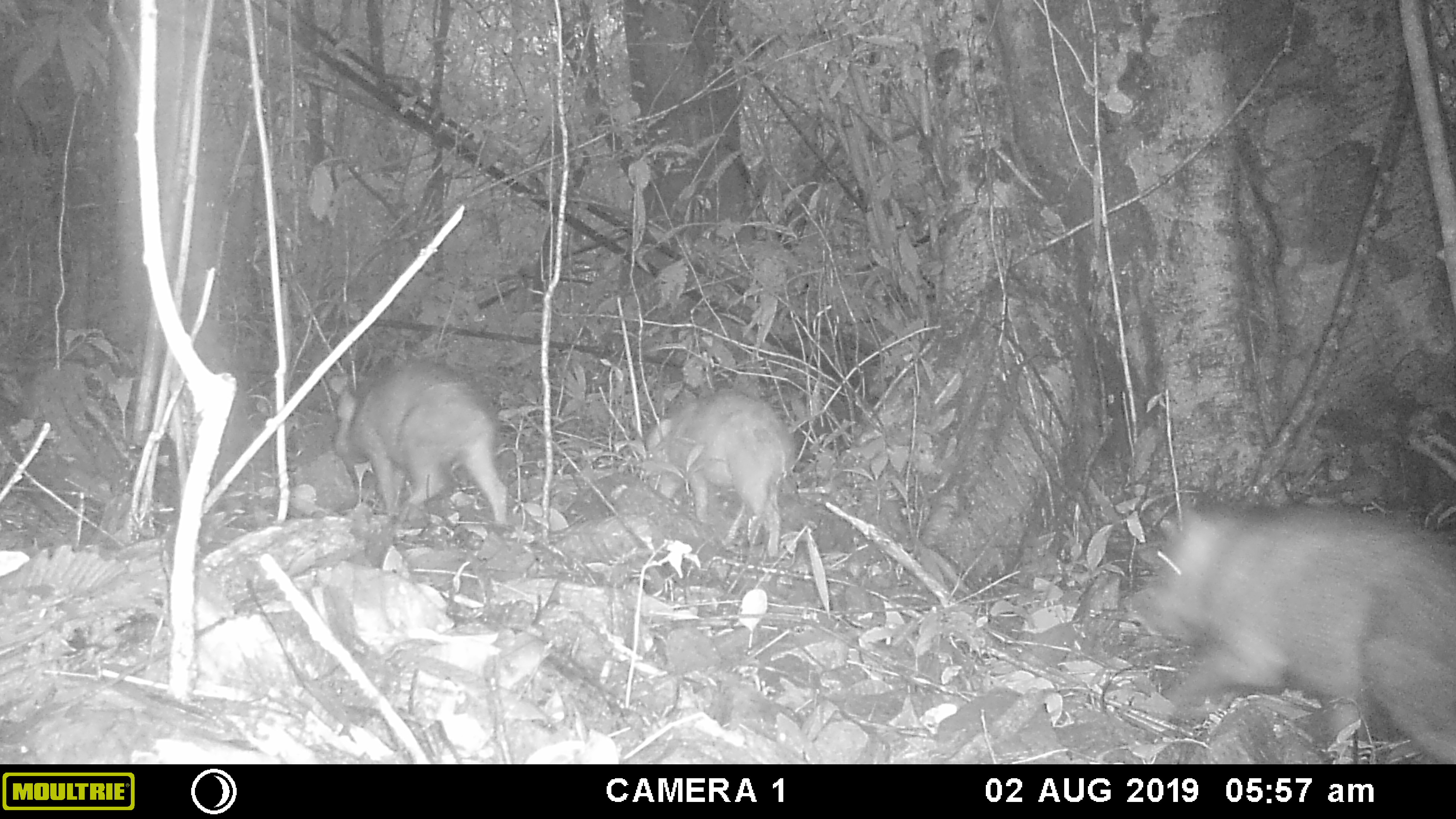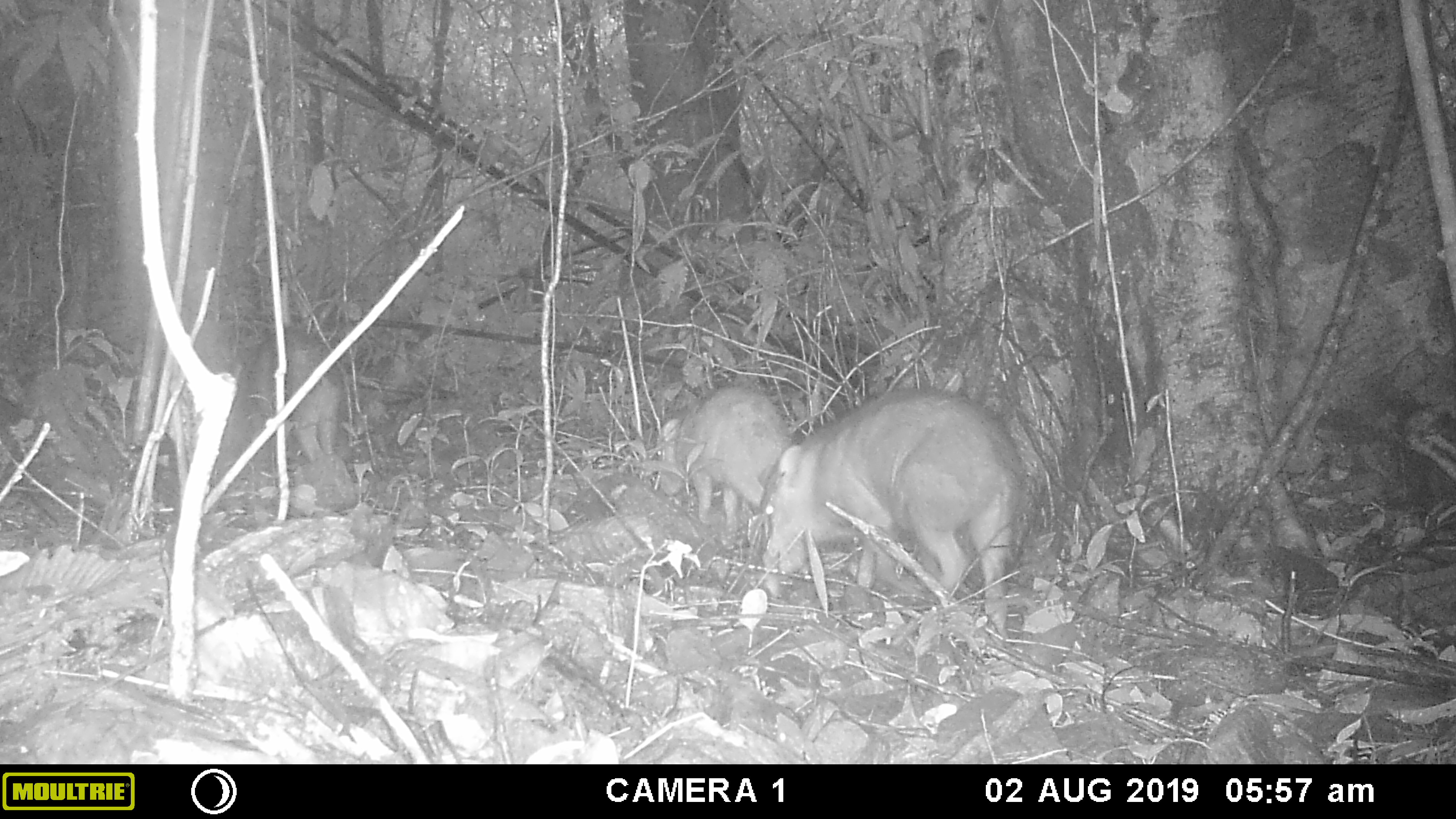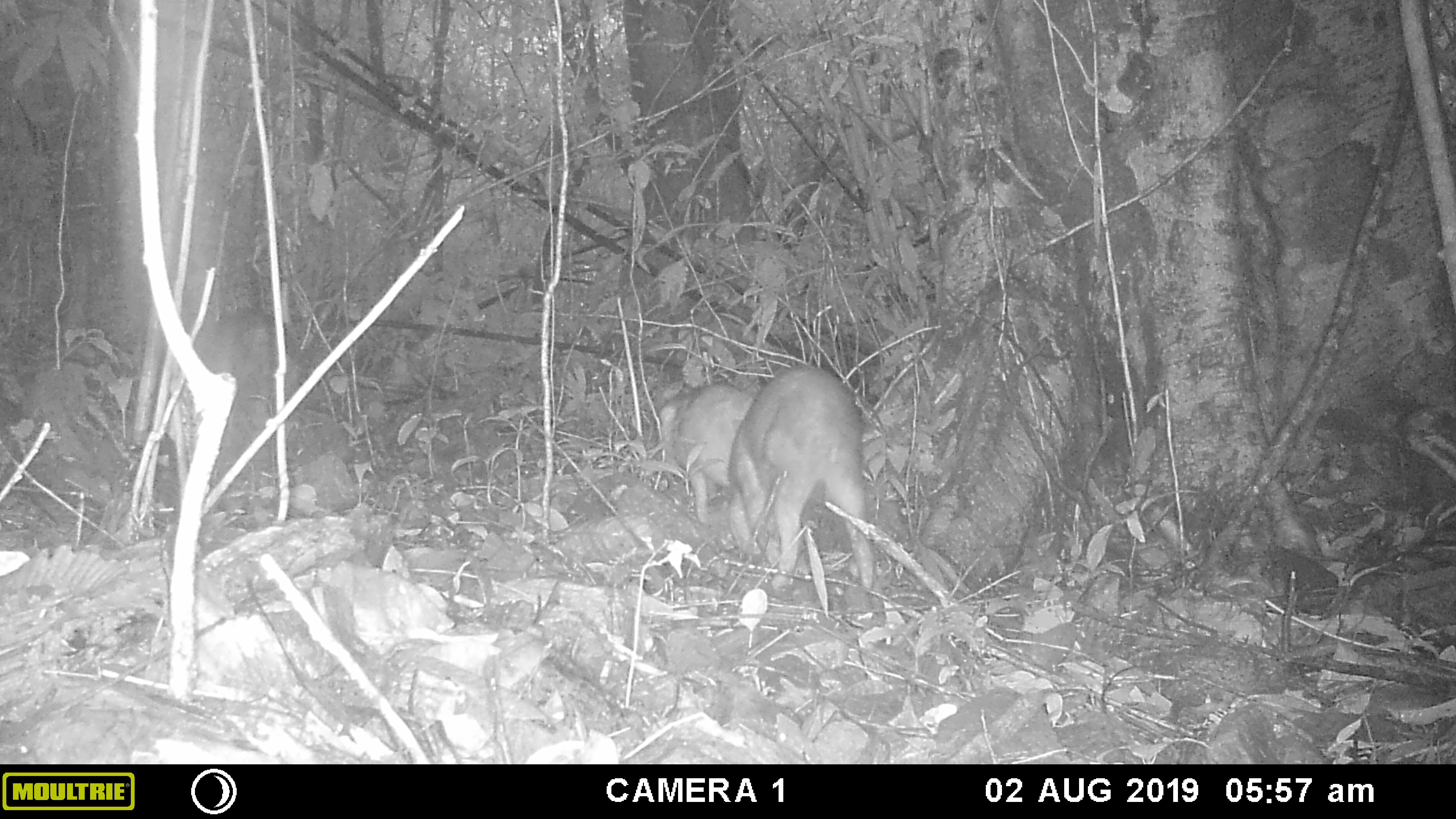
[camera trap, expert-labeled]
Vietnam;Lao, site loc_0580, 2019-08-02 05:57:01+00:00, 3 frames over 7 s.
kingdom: Animalia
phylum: Chordata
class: Mammalia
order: Artiodactyla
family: Suidae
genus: Sus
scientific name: Sus scrofa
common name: eurasian wild pig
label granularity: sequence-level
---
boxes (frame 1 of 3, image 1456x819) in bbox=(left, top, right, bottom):
eurasian wild pig: bbox=(1131, 504, 1456, 761); bbox=(333, 365, 510, 528); bbox=(648, 390, 795, 557)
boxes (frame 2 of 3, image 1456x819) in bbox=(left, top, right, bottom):
eurasian wild pig: bbox=(761, 385, 1027, 647); bbox=(658, 386, 792, 529); bbox=(234, 326, 341, 462)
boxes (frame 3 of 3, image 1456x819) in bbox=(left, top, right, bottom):
eurasian wild pig: bbox=(727, 365, 873, 592); bbox=(659, 384, 761, 558)